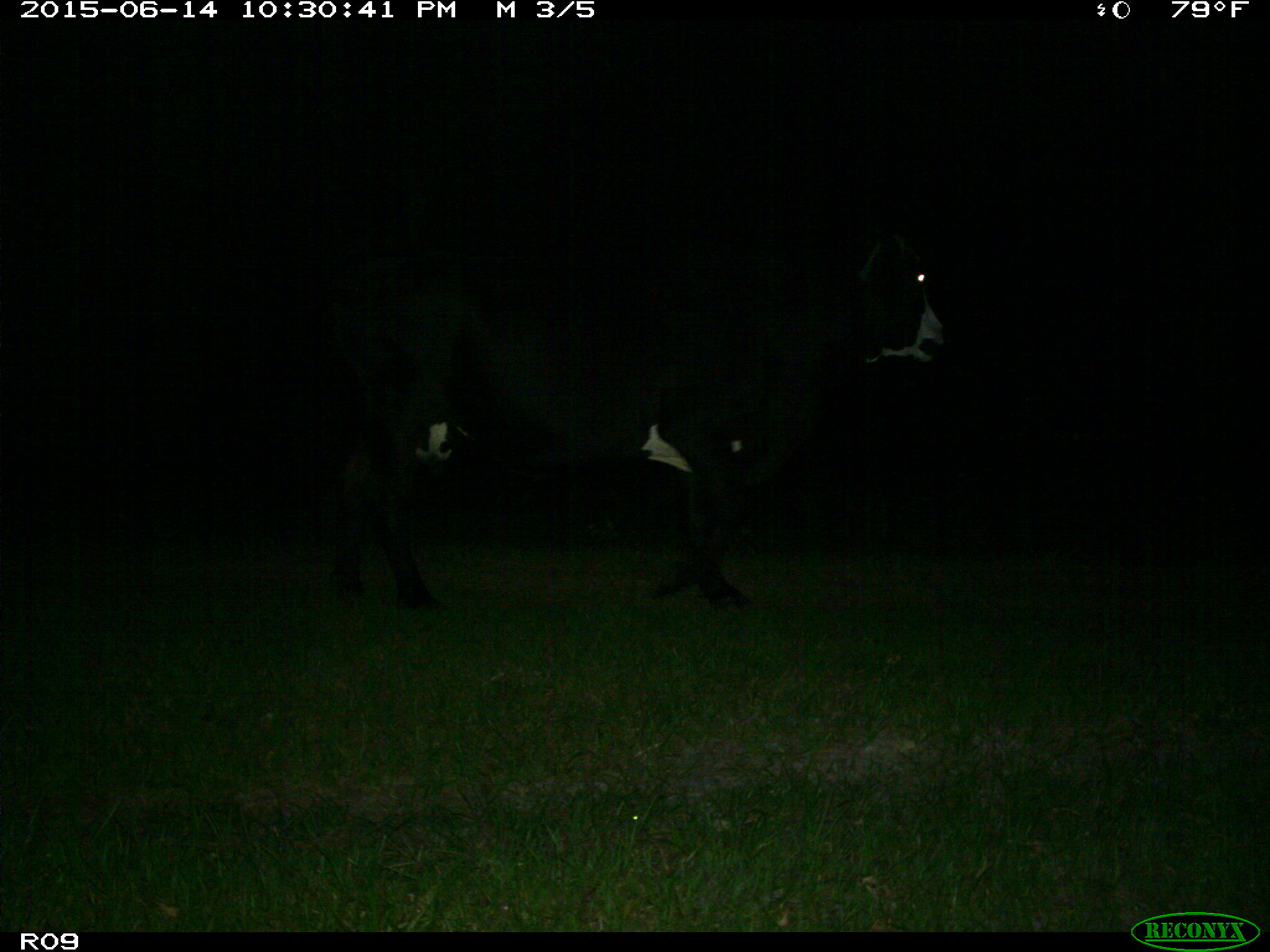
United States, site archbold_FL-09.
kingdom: Animalia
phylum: Chordata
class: Mammalia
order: Artiodactyla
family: Bovidae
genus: Bos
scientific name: Bos taurus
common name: domestic cow